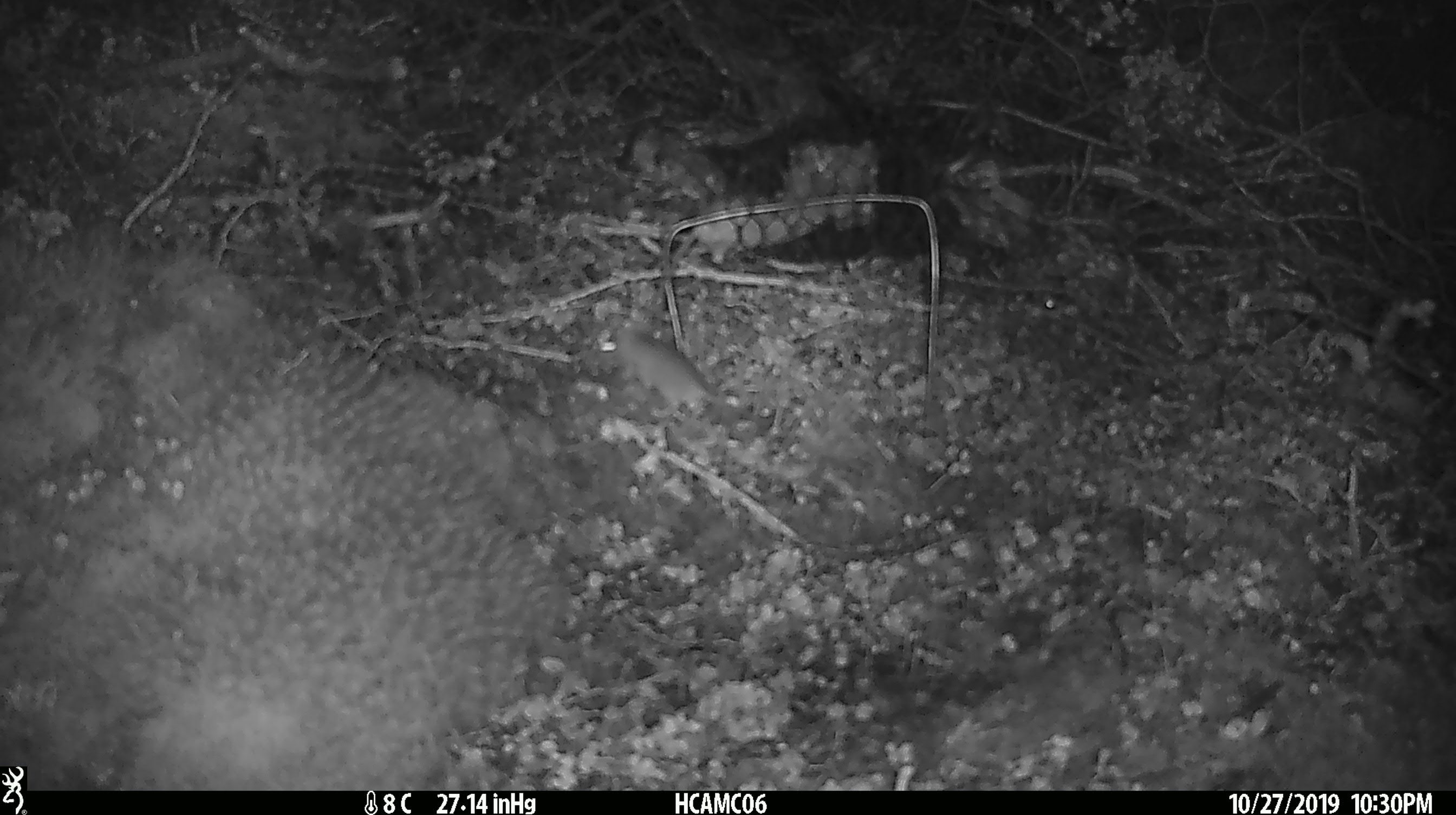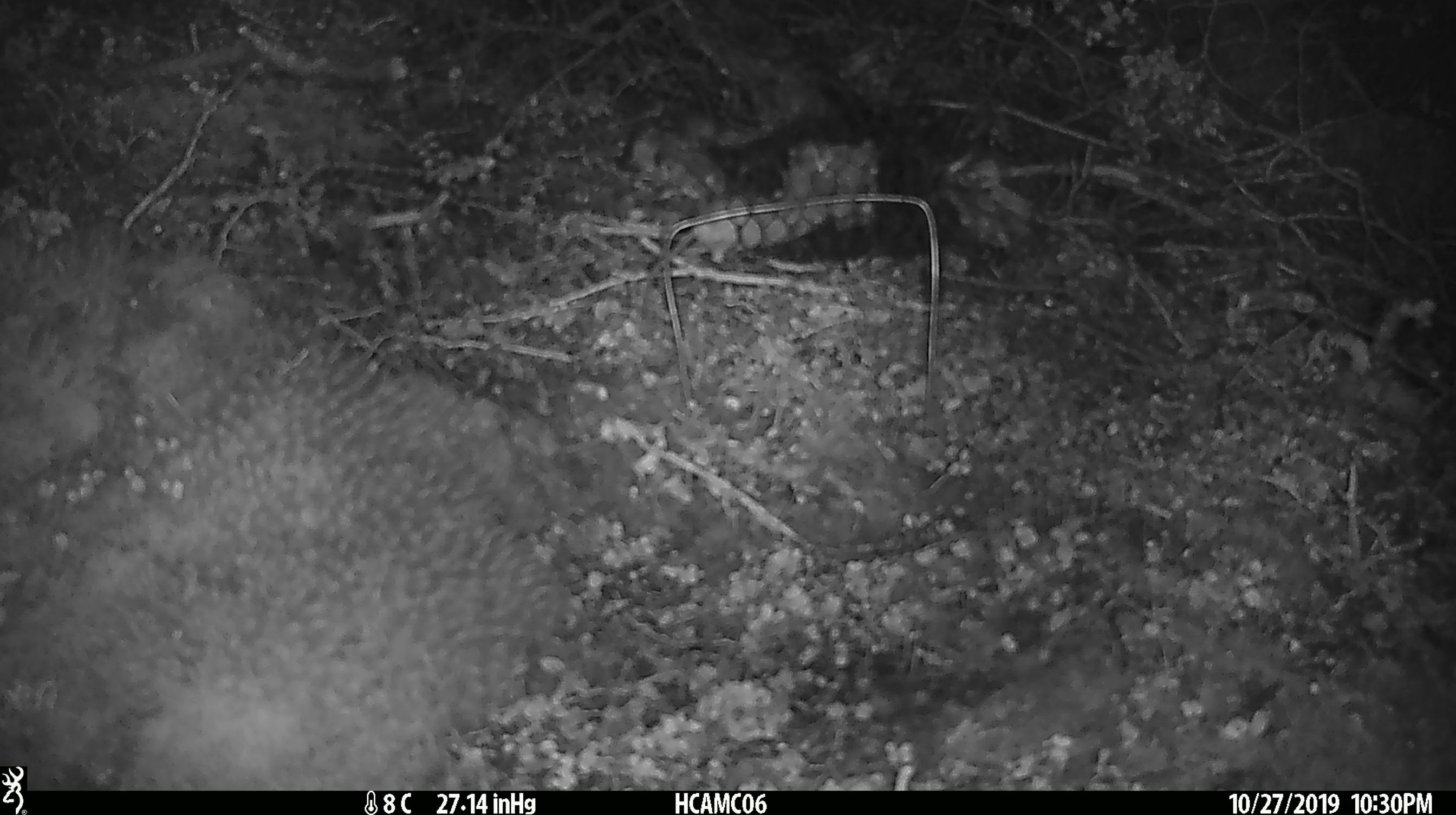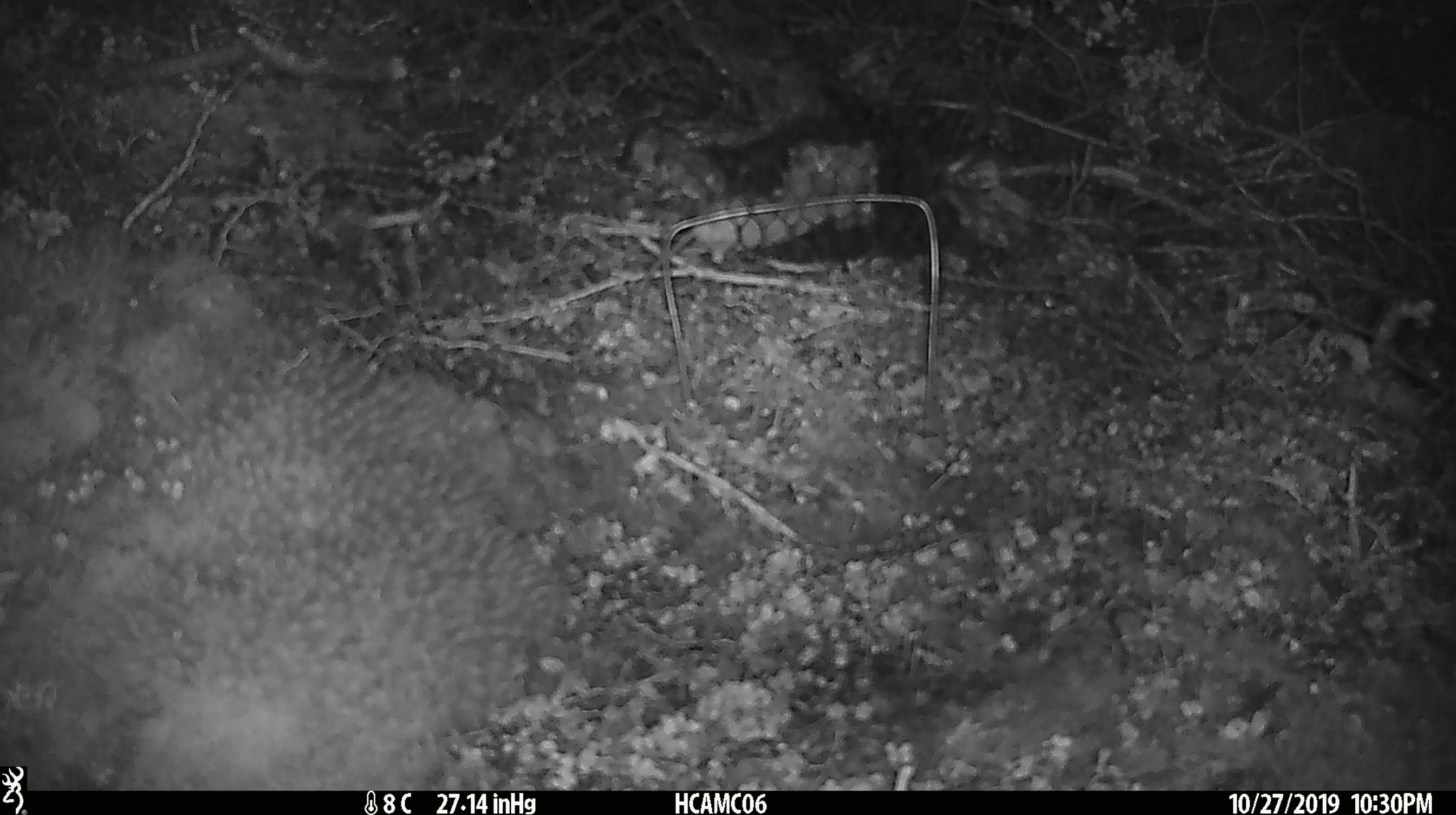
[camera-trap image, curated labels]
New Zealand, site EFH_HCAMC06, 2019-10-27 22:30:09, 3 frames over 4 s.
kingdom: Animalia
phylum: Chordata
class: Mammalia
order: Rodentia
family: Muridae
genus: Mus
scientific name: Mus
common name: mouse